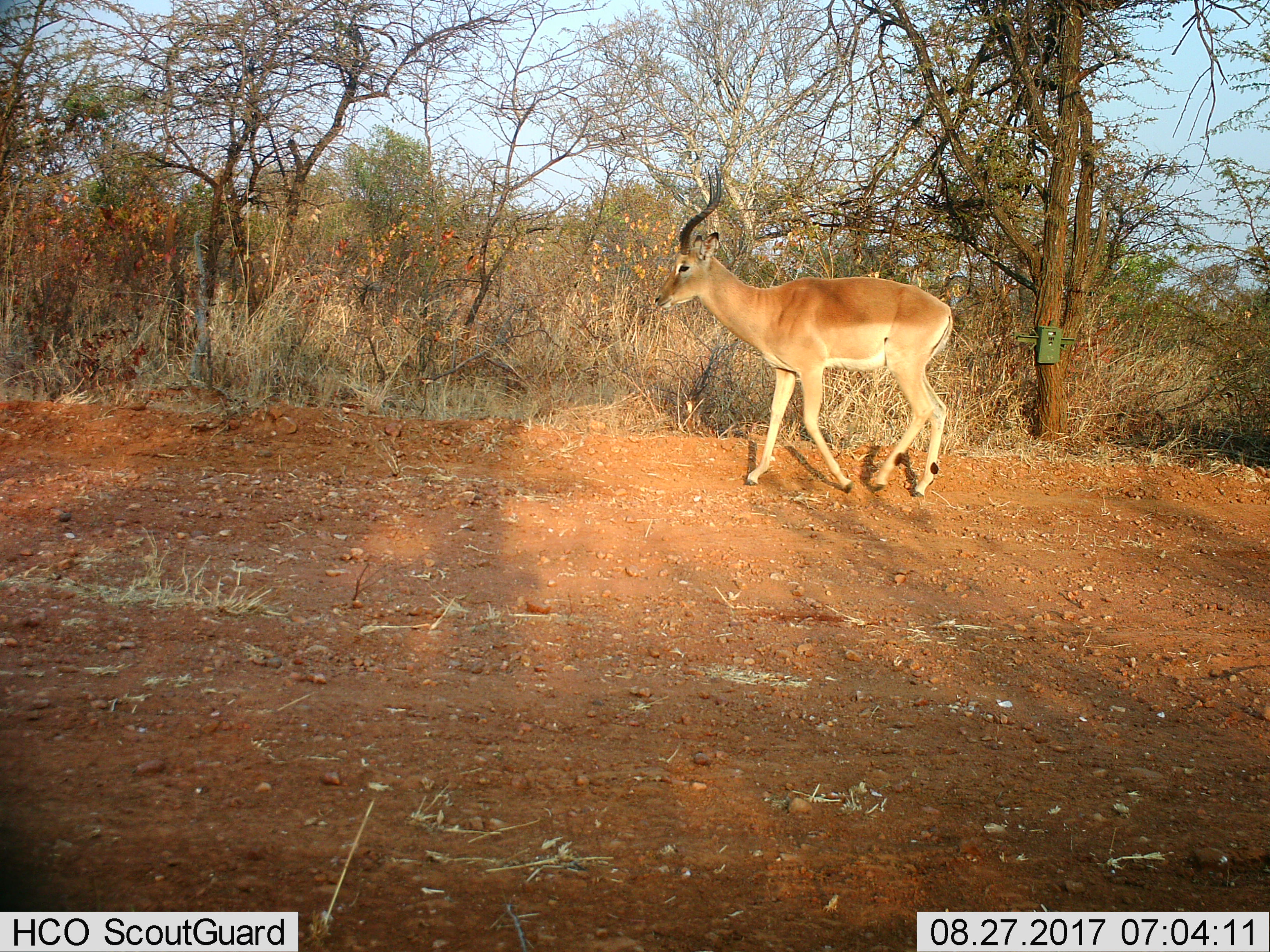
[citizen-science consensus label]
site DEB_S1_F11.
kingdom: Animalia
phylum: Chordata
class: Mammalia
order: Artiodactyla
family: Bovidae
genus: Aepyceros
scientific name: Aepyceros melampus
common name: impala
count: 1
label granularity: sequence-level